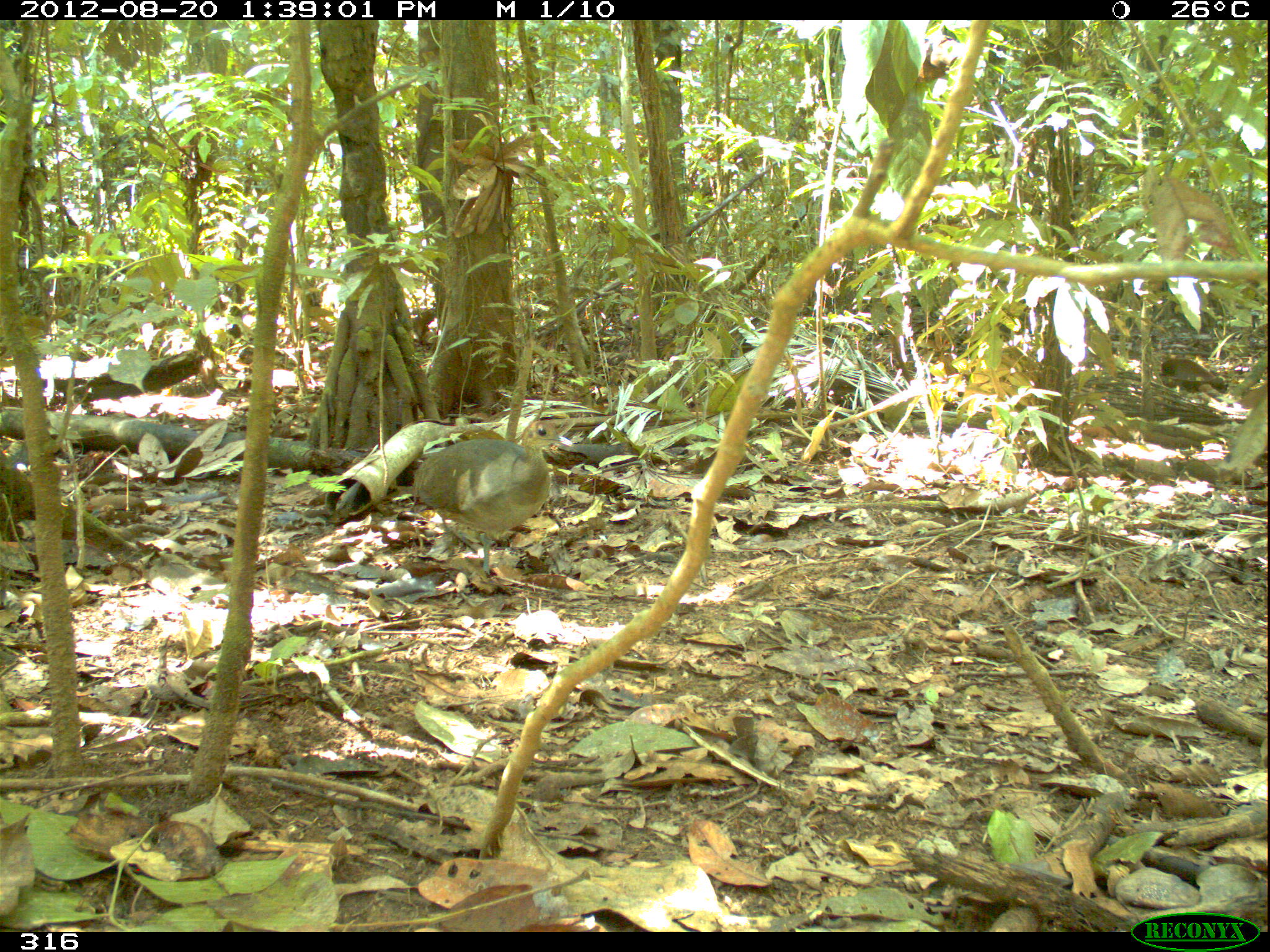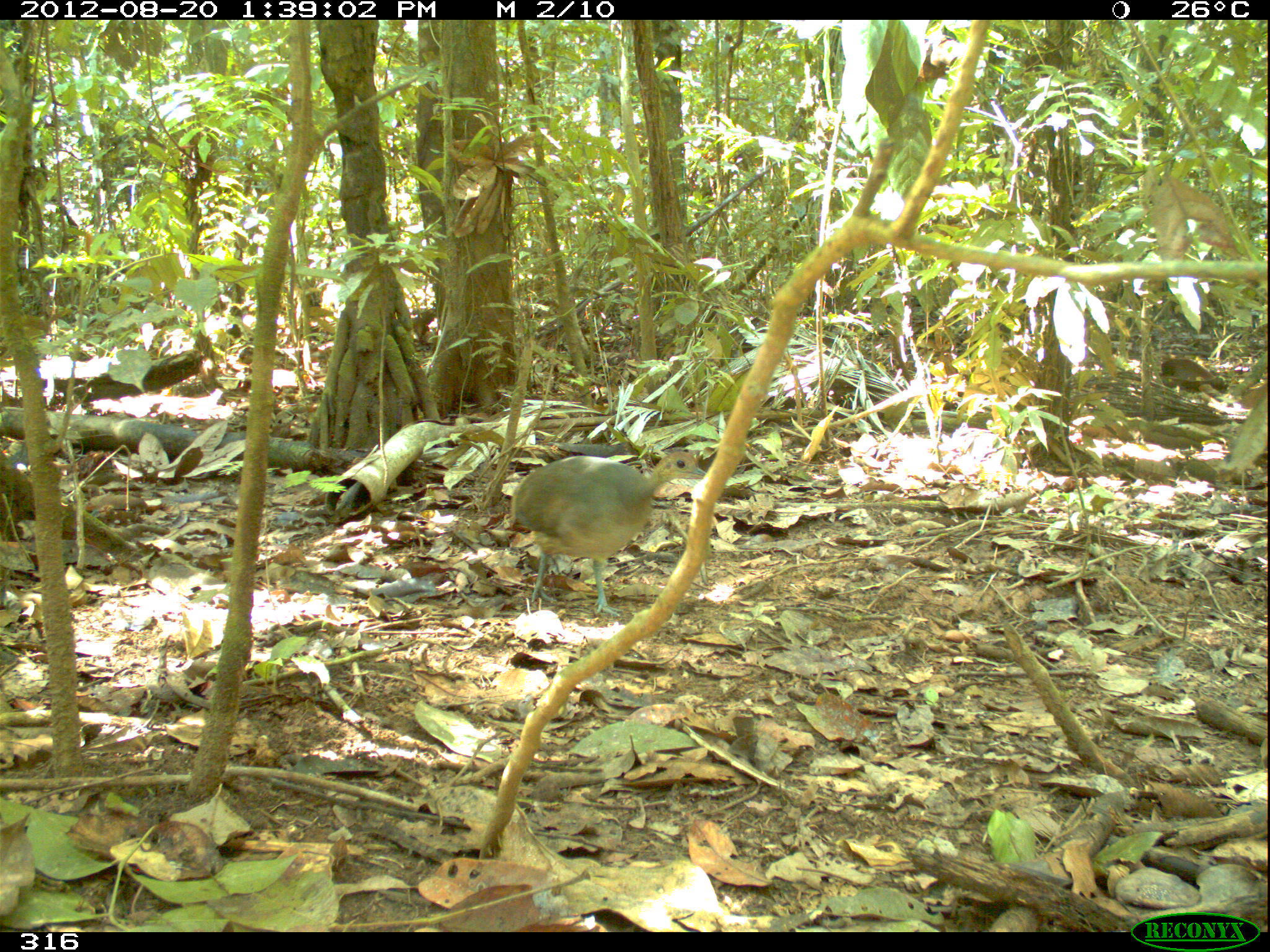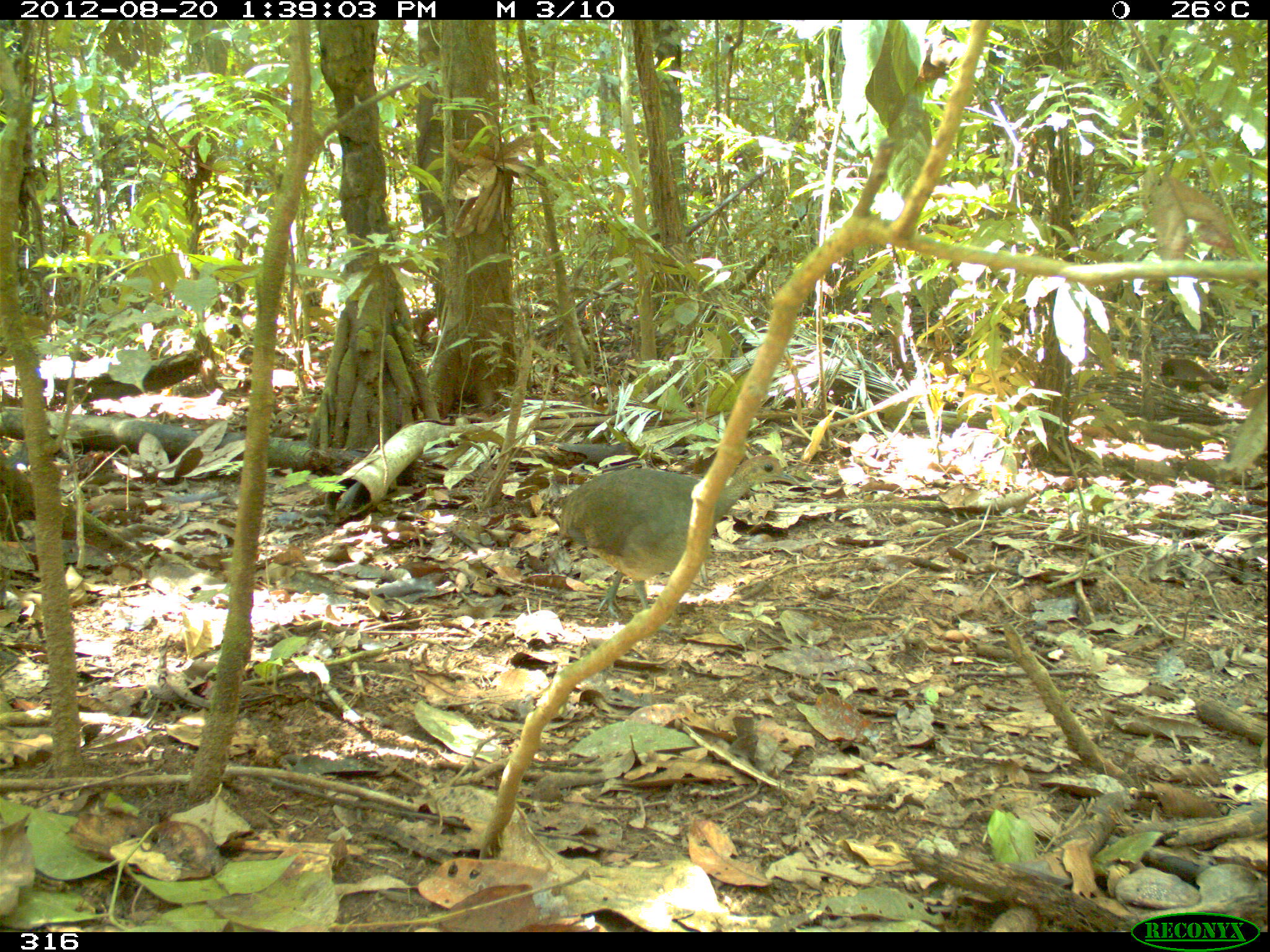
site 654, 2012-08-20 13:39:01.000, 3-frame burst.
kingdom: Animalia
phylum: Chordata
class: Aves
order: Galliformes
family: Phasianidae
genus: Alectoris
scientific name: Alectoris rufa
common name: red-legged partridge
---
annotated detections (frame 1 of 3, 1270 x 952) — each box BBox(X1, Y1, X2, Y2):
alectoris rufa: BBox(410, 418, 575, 578)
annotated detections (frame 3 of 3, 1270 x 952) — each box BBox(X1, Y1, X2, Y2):
alectoris rufa: BBox(556, 453, 800, 635)